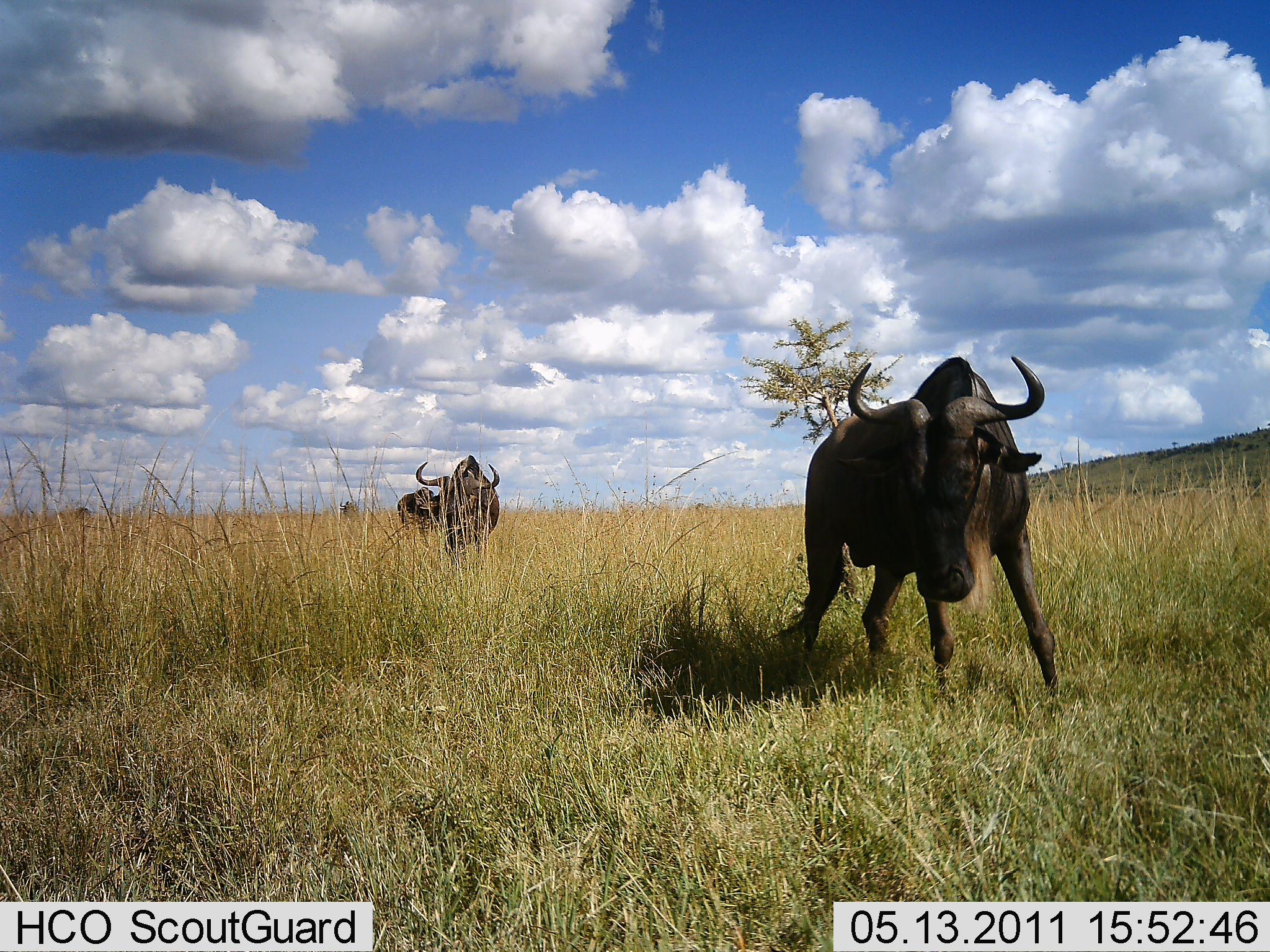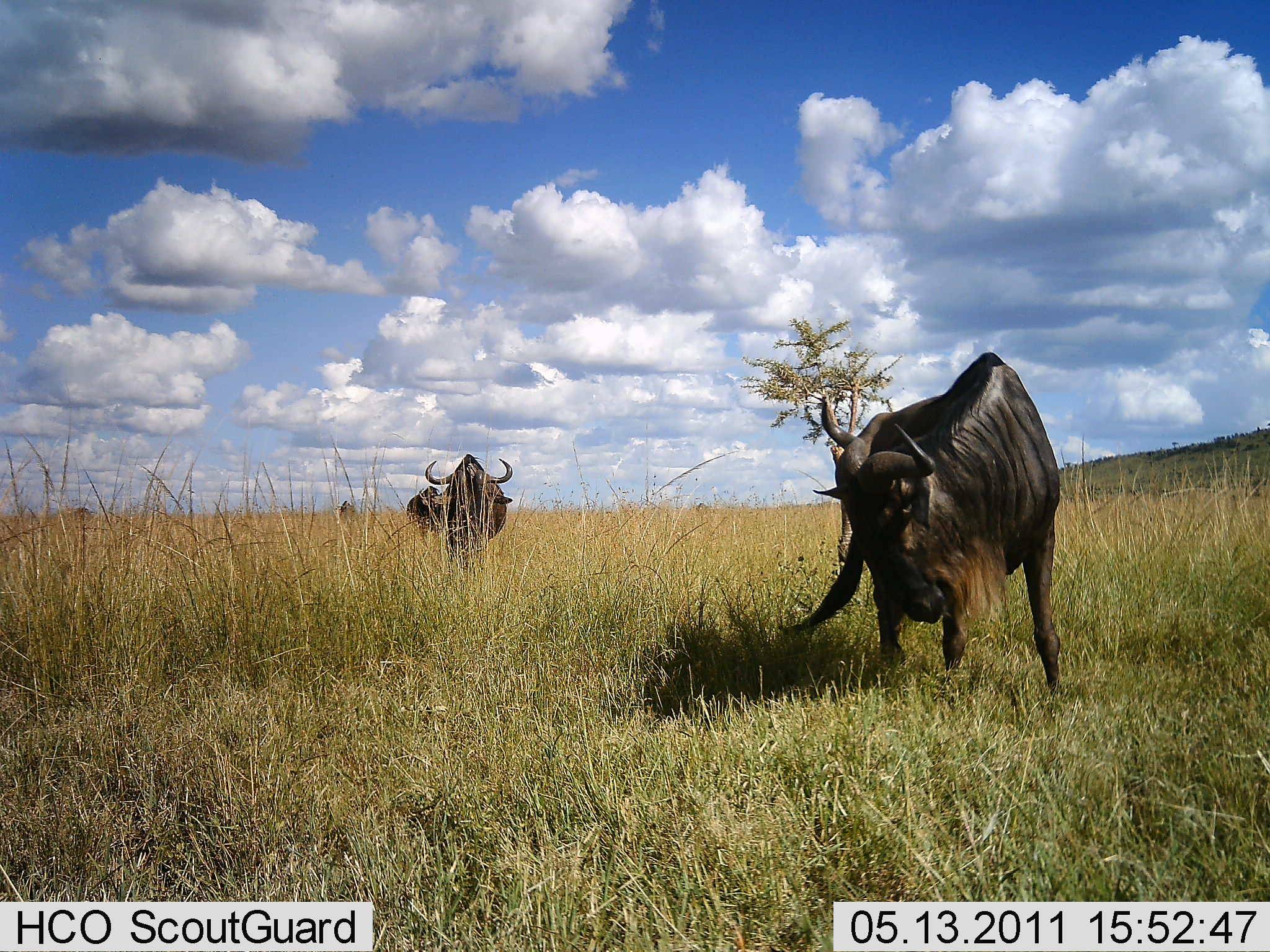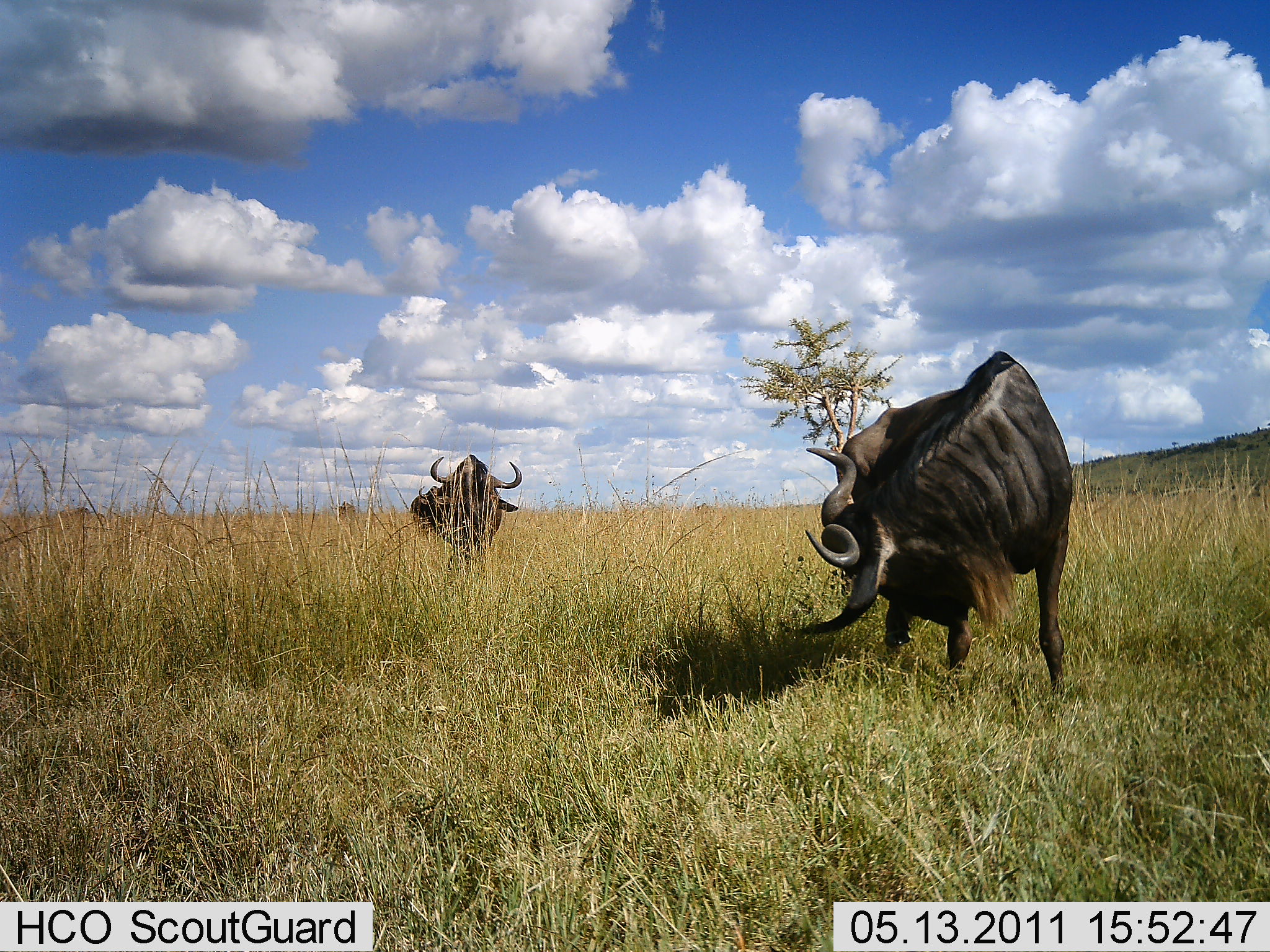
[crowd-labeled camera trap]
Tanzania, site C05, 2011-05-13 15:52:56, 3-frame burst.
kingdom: Animalia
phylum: Chordata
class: Mammalia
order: Artiodactyla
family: Bovidae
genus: Connochaetes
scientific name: Connochaetes taurinus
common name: blue wildebeest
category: wildebeest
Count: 3.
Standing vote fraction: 73%.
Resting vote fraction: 0%.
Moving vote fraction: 53%.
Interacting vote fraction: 0%.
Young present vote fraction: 0%.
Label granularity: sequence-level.